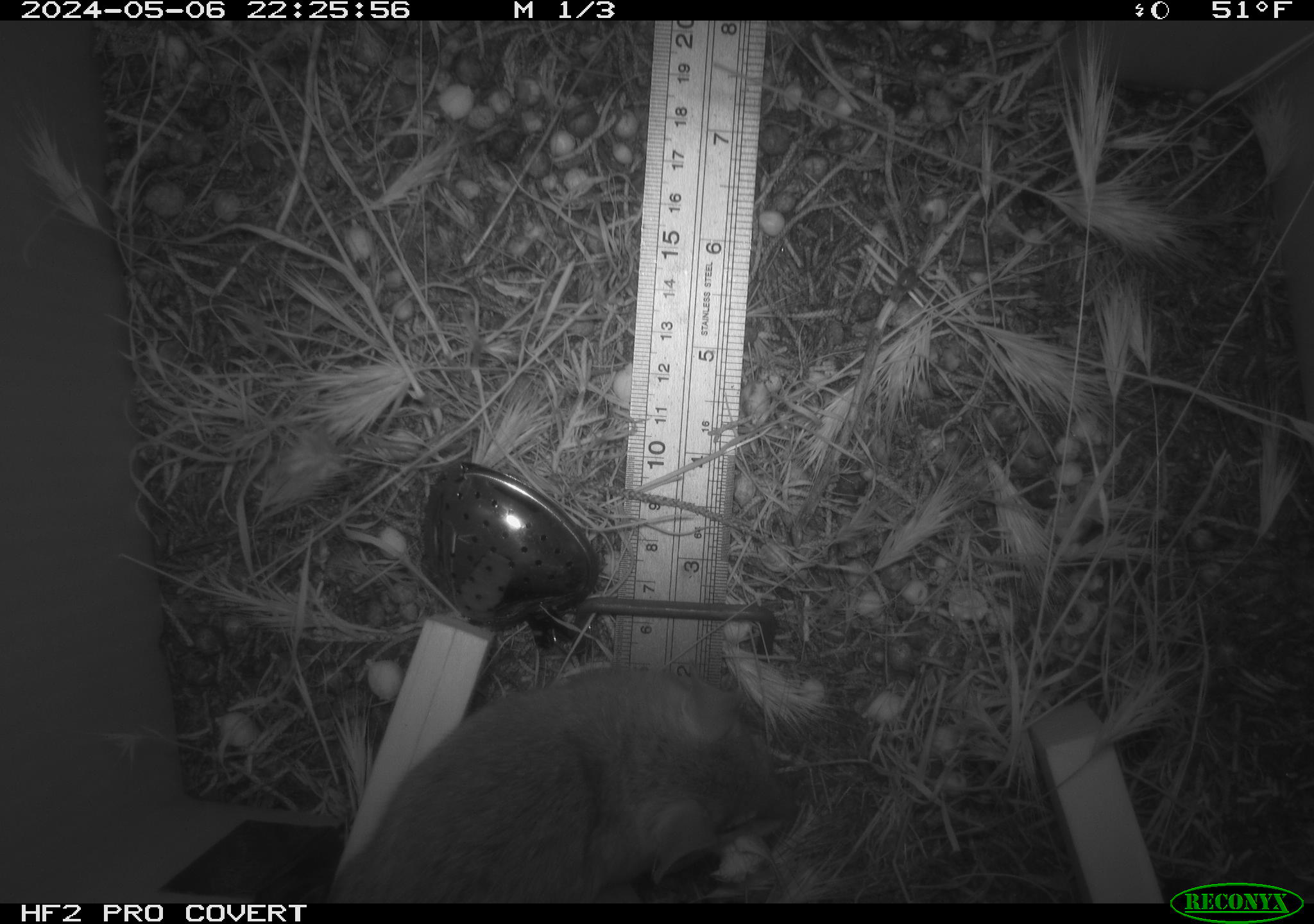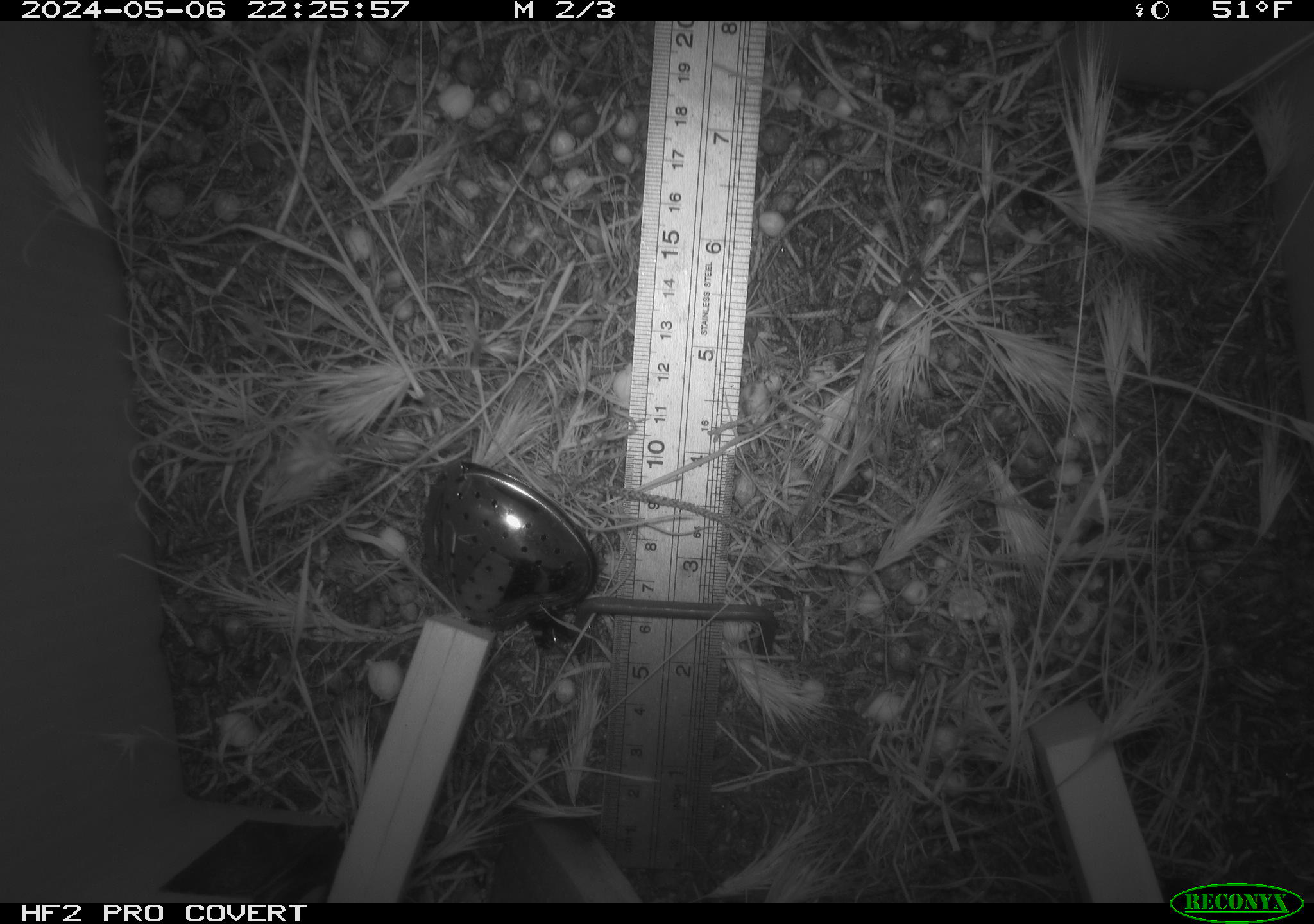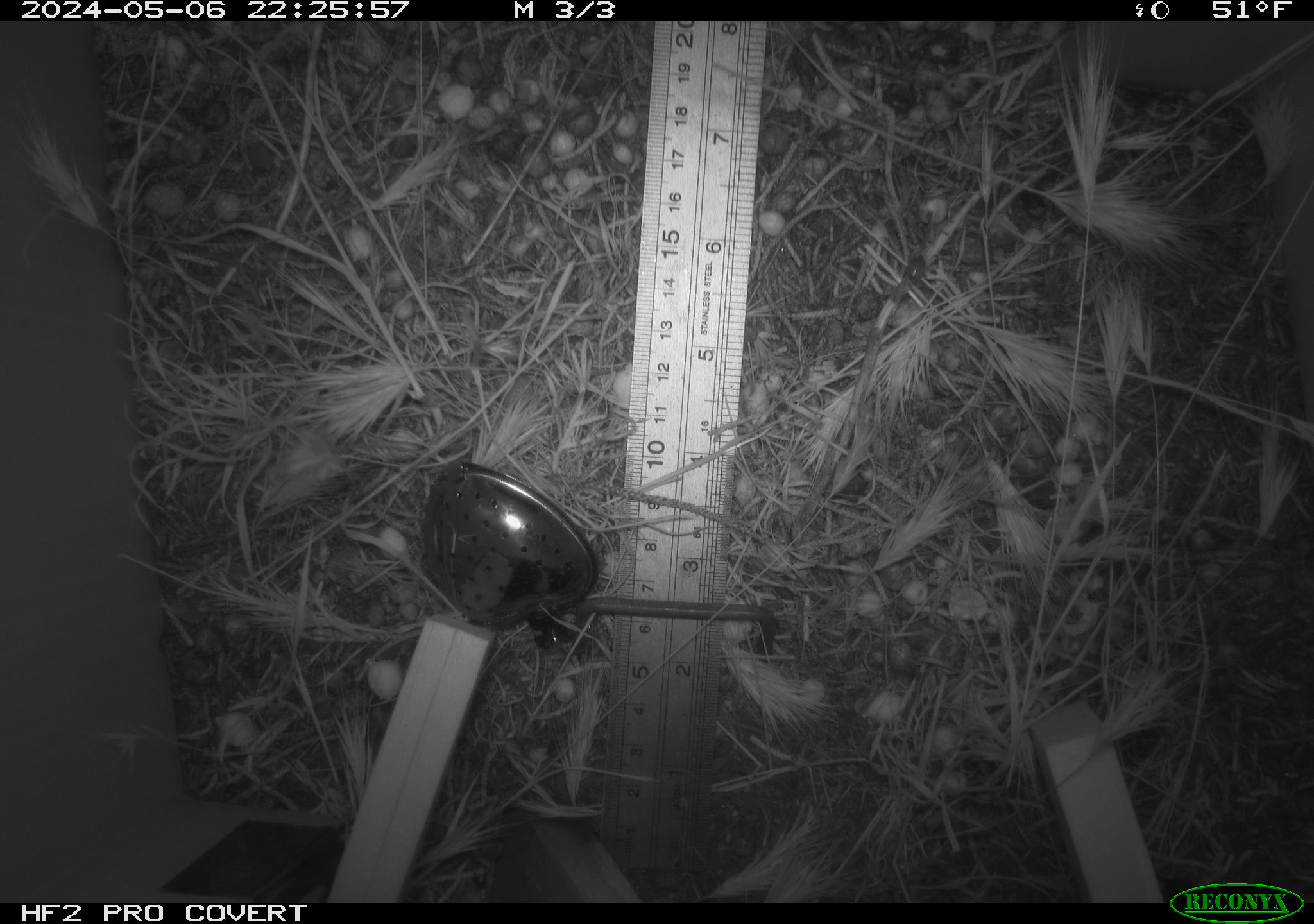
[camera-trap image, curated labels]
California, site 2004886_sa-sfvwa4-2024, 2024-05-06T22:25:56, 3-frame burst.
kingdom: Animalia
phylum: Chordata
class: Mammalia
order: Rodentia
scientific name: Rodentia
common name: mouse species